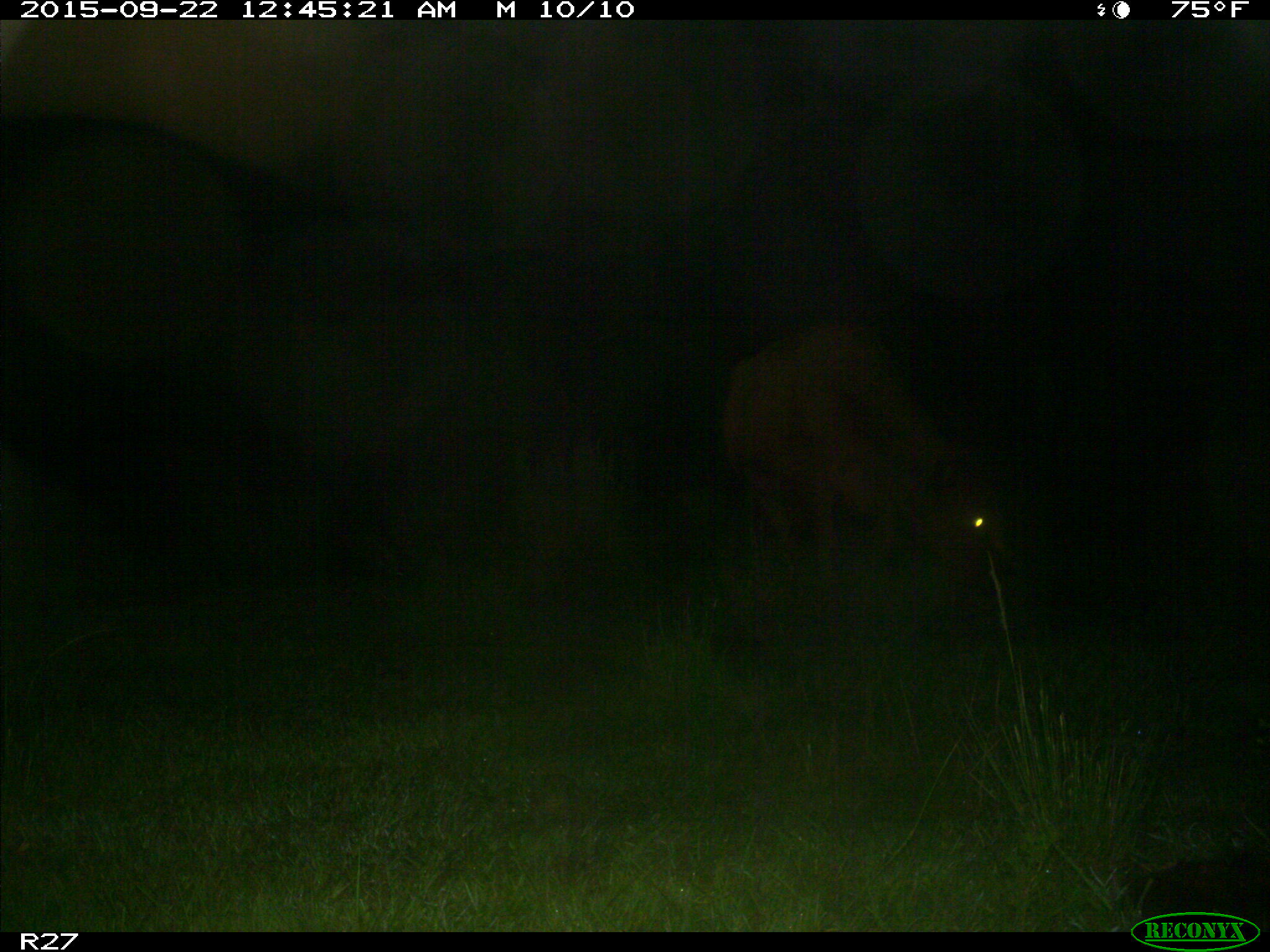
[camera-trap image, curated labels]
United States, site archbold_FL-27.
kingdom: Animalia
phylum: Chordata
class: Mammalia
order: Artiodactyla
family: Bovidae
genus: Bos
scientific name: Bos taurus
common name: domestic cow